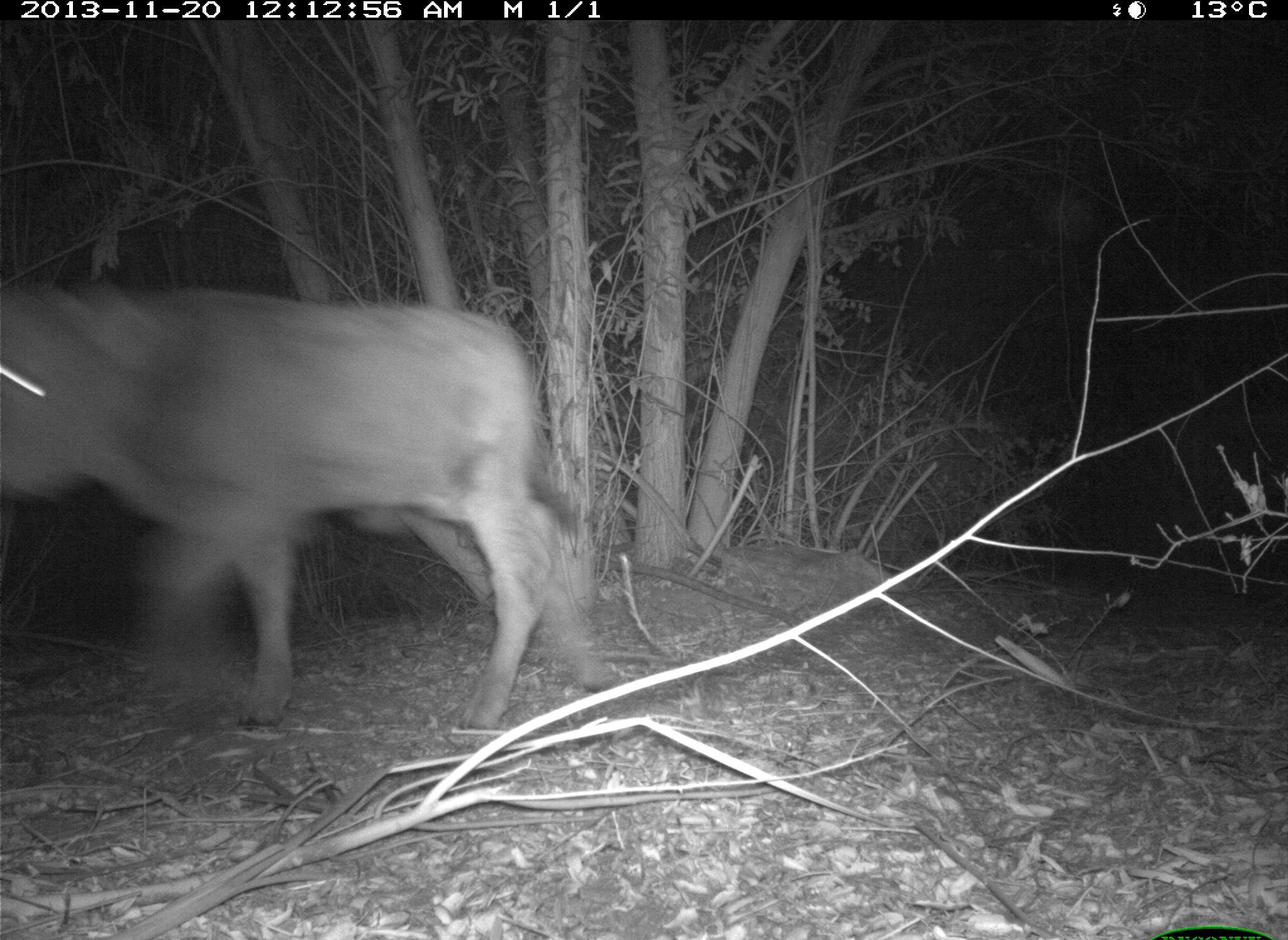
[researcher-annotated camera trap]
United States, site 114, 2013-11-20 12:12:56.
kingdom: Animalia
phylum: Chordata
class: Mammalia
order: Artiodactyla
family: Bovidae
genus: Bos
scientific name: Bos taurus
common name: cow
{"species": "cow (Bos taurus)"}